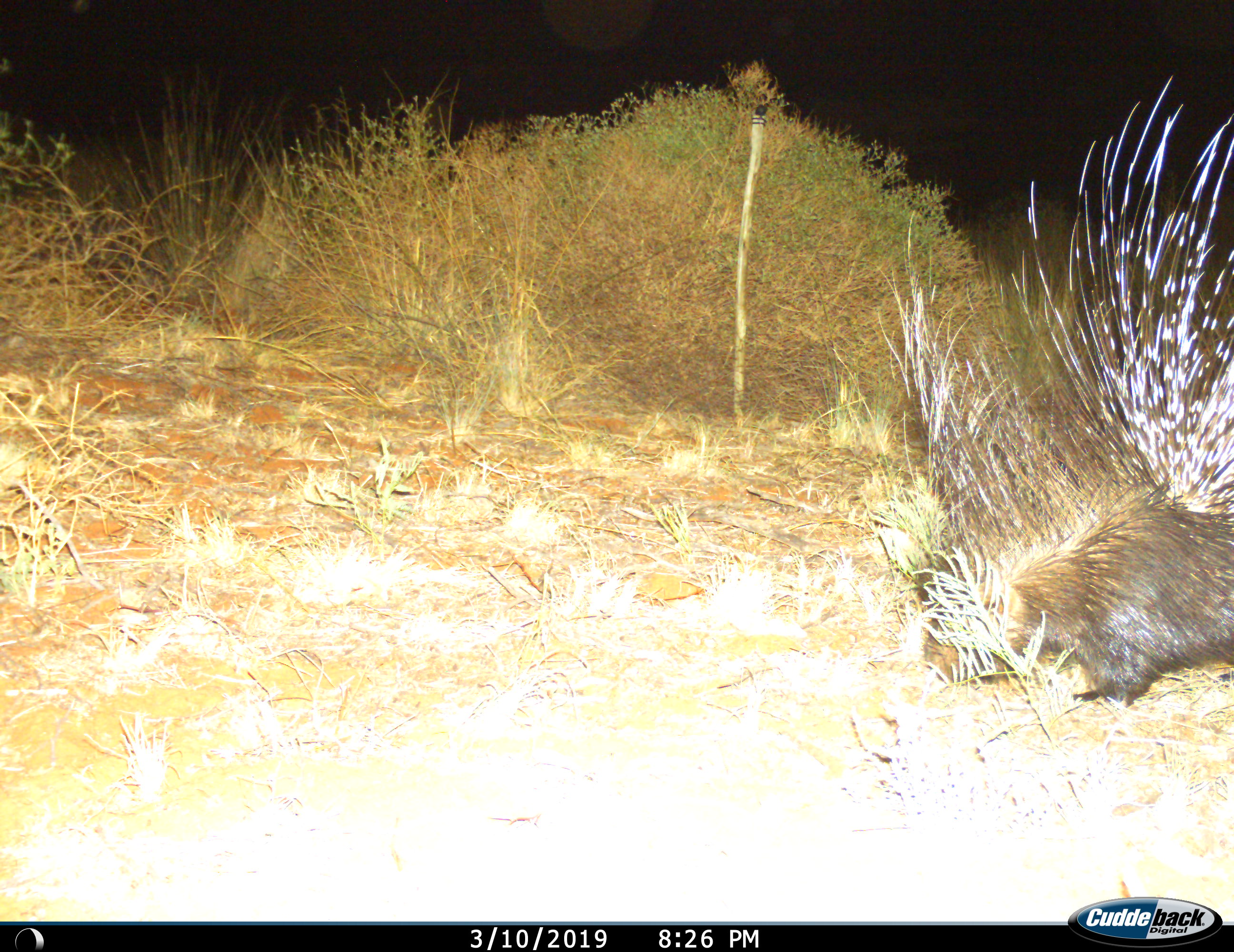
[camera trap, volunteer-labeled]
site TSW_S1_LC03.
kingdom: Animalia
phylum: Chordata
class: Mammalia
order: Rodentia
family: Hystricidae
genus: Hystrix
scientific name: Hystrix cristata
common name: crested porcupine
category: porcupine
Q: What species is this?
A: Porcupine (crested porcupine) (Hystrix cristata).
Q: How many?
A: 1.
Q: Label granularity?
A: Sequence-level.